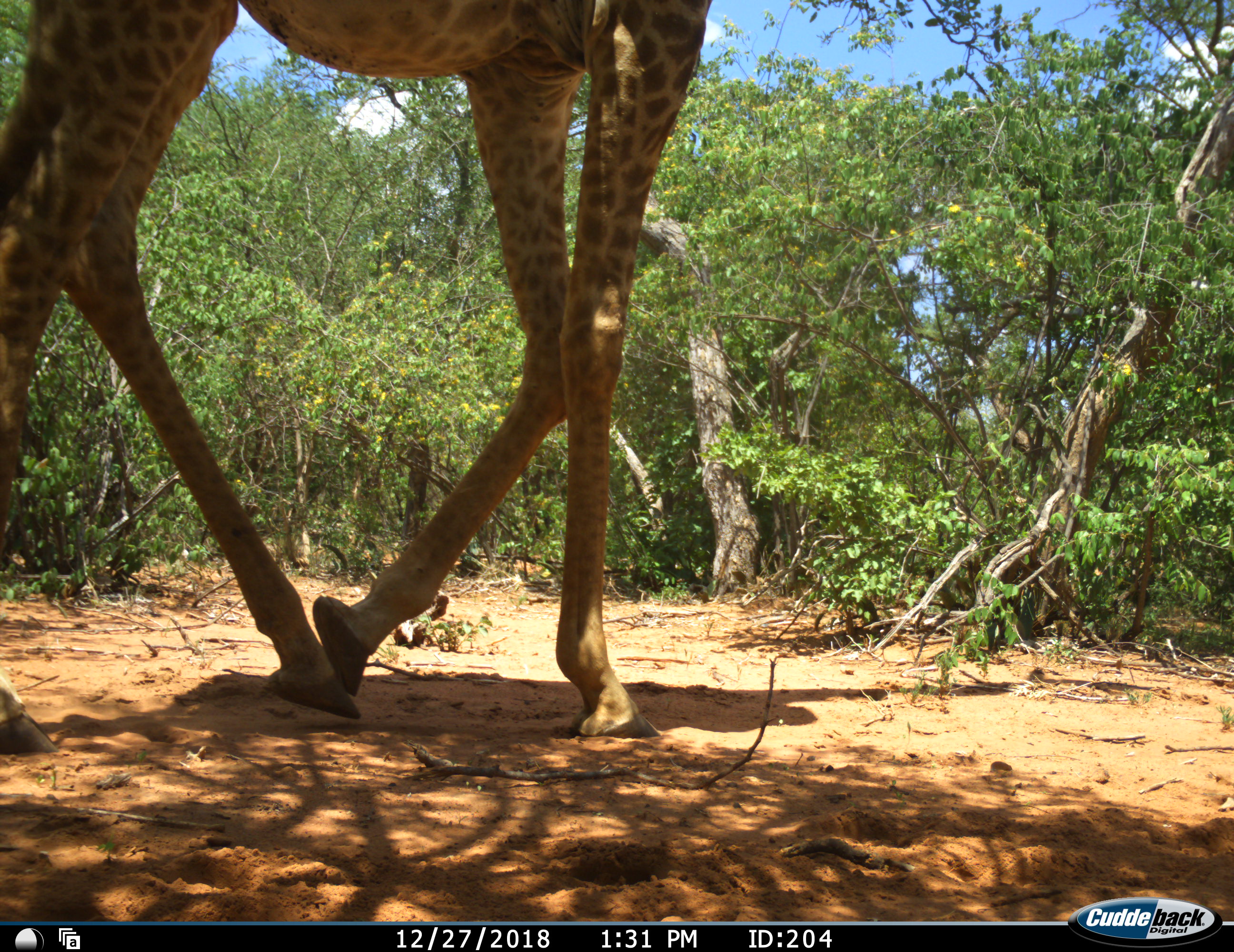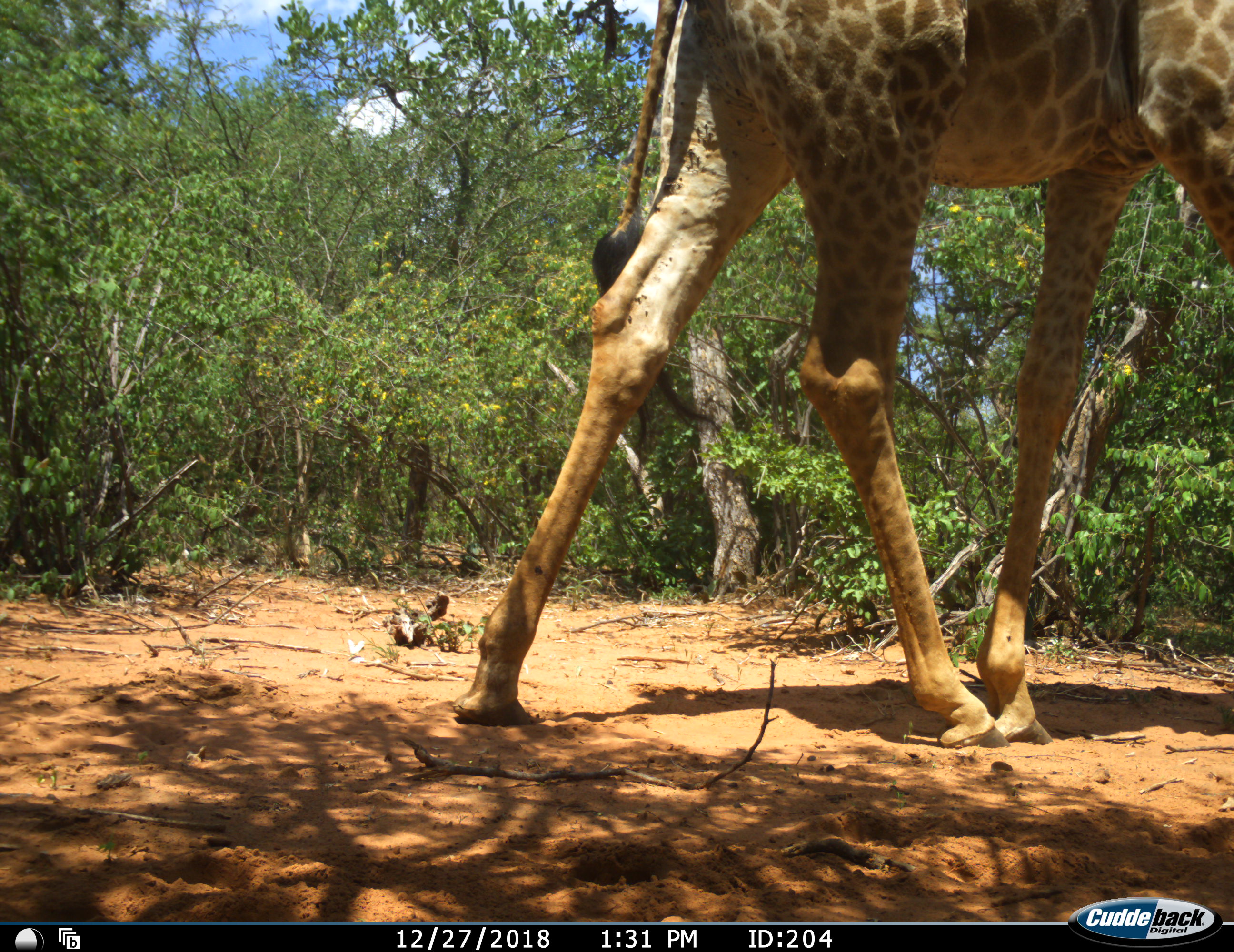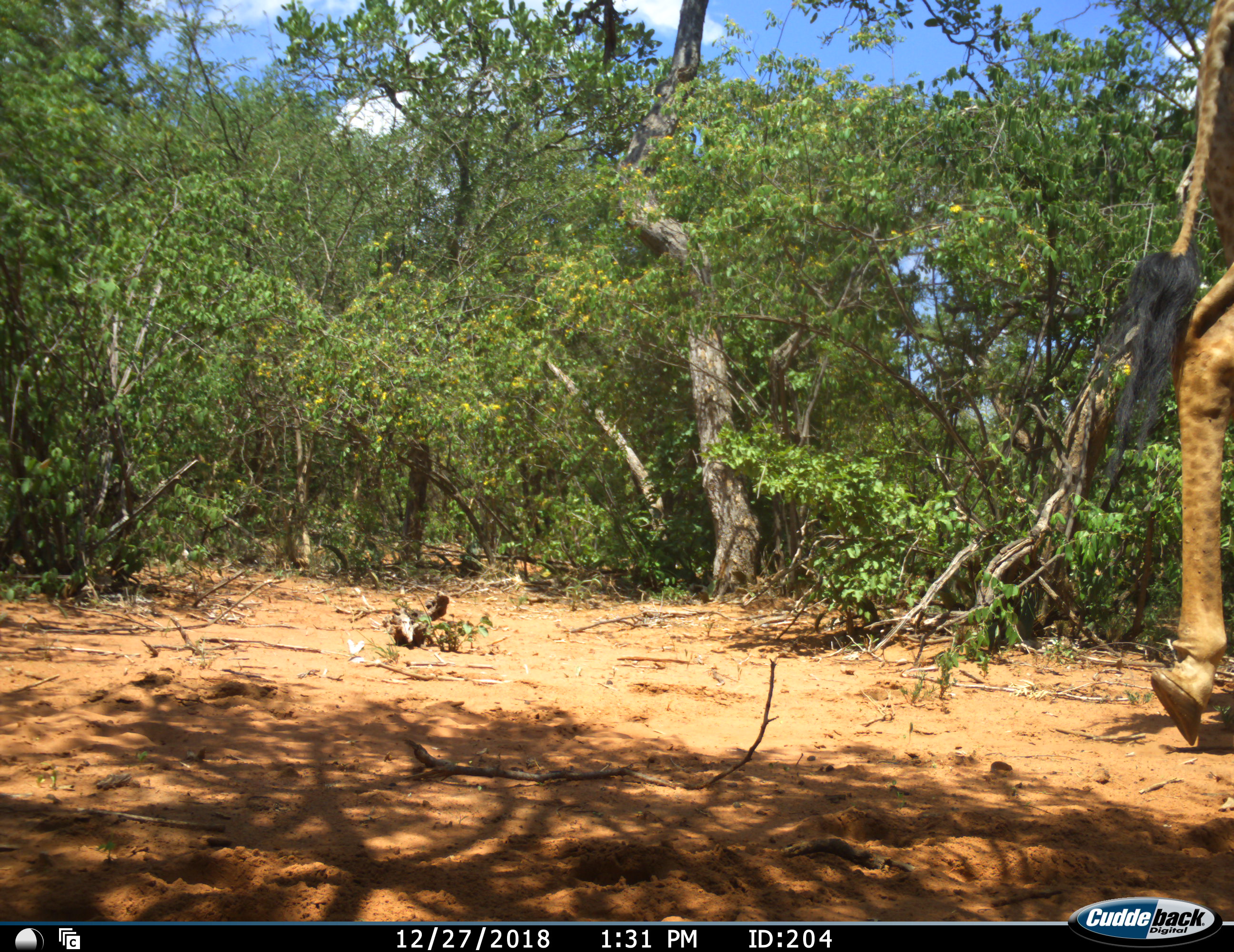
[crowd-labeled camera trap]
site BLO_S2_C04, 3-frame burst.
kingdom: Animalia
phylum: Chordata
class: Mammalia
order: Artiodactyla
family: Giraffidae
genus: Giraffa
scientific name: Giraffa camelopardalis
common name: giraffe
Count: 1.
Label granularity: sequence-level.